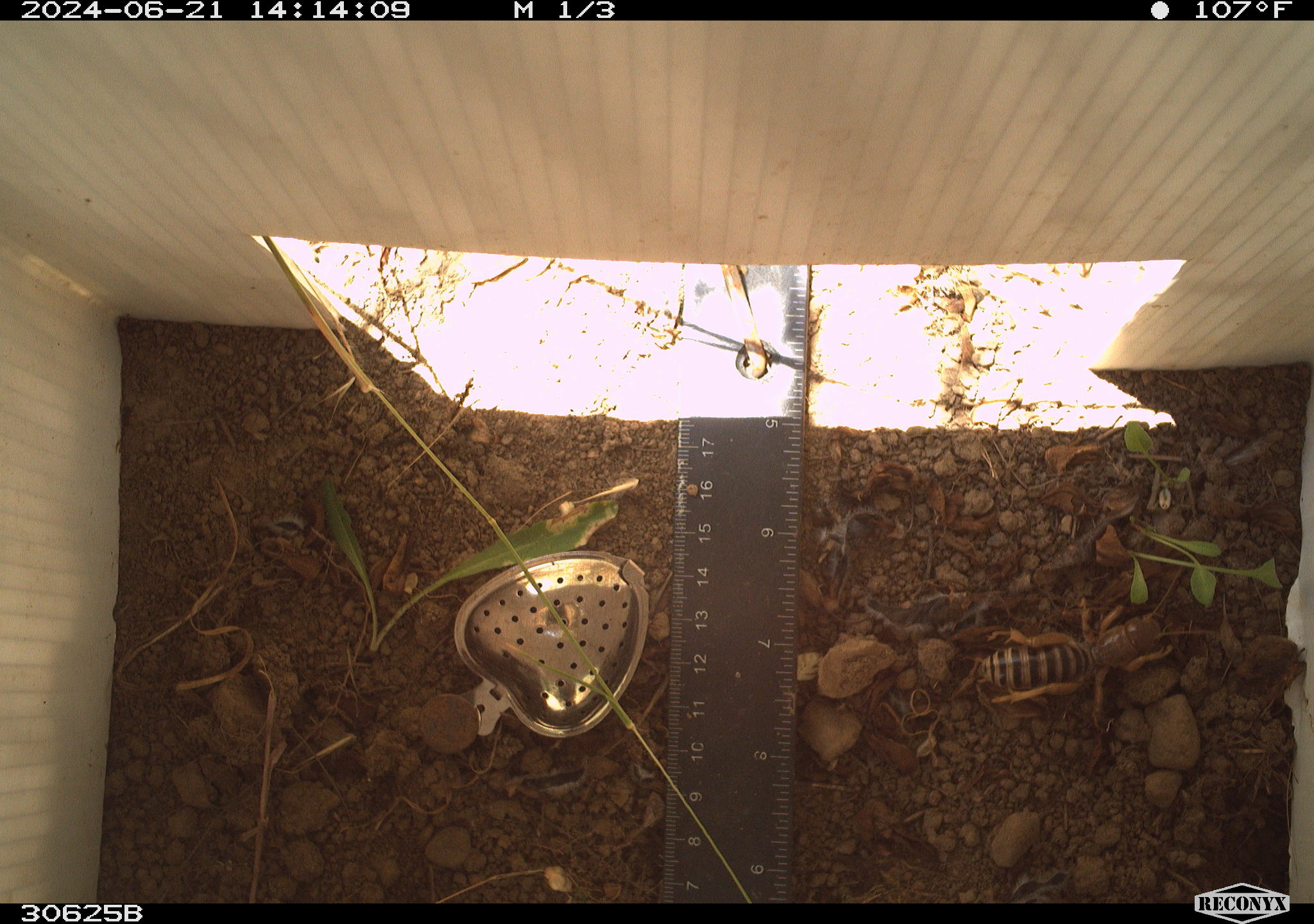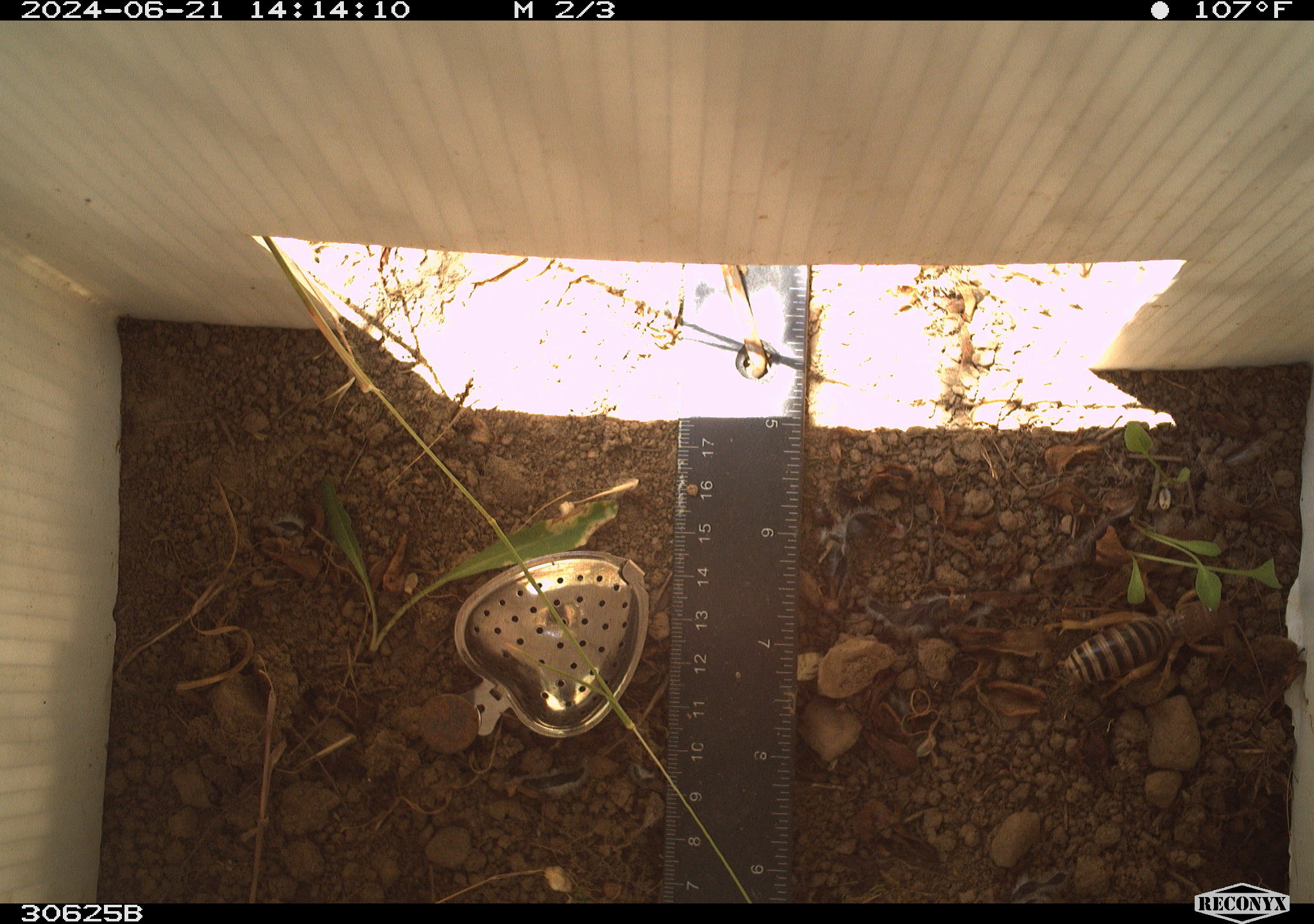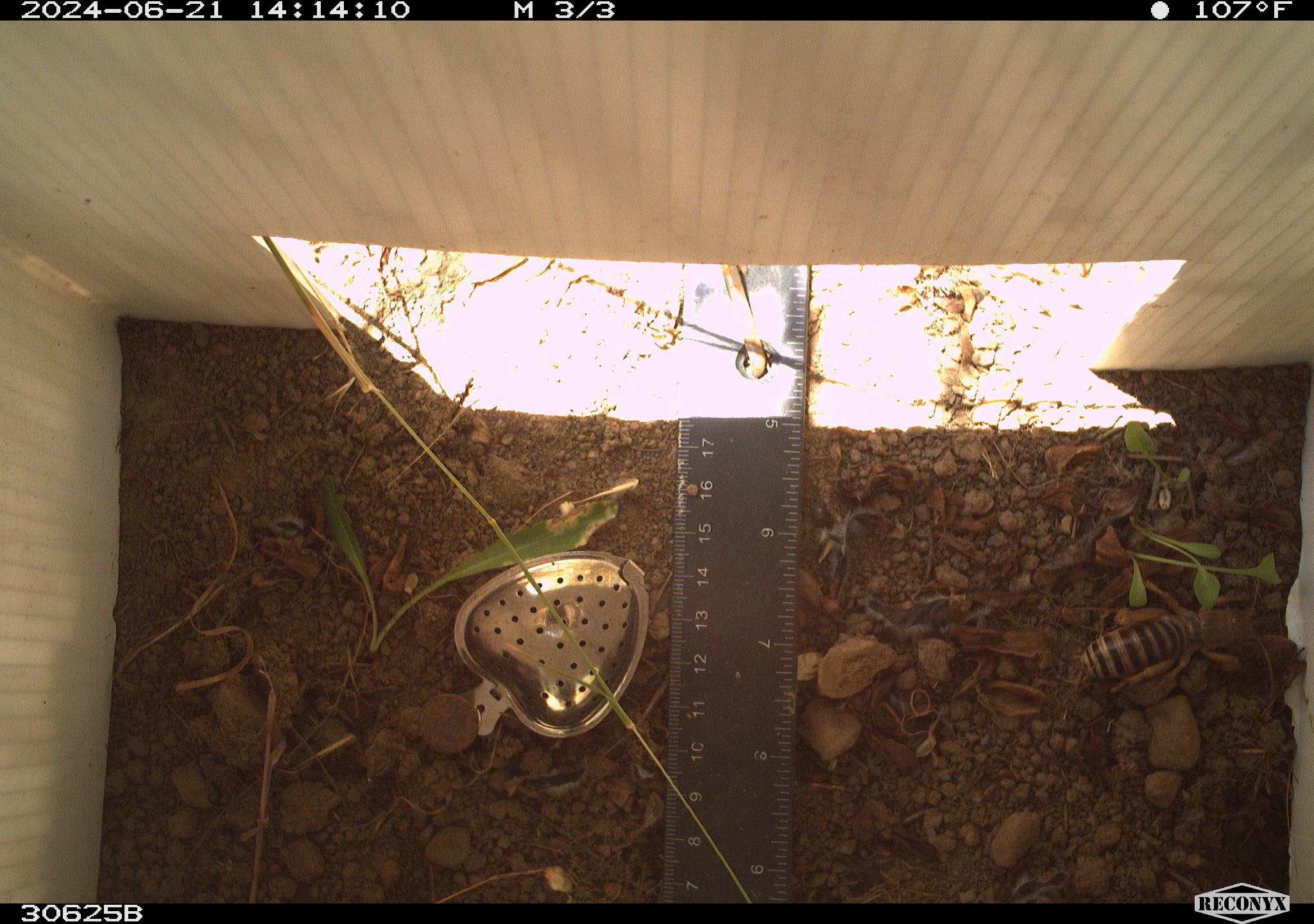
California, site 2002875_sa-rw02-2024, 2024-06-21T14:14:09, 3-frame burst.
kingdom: Animalia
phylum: Arthropoda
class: Insecta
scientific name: Insecta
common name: insect